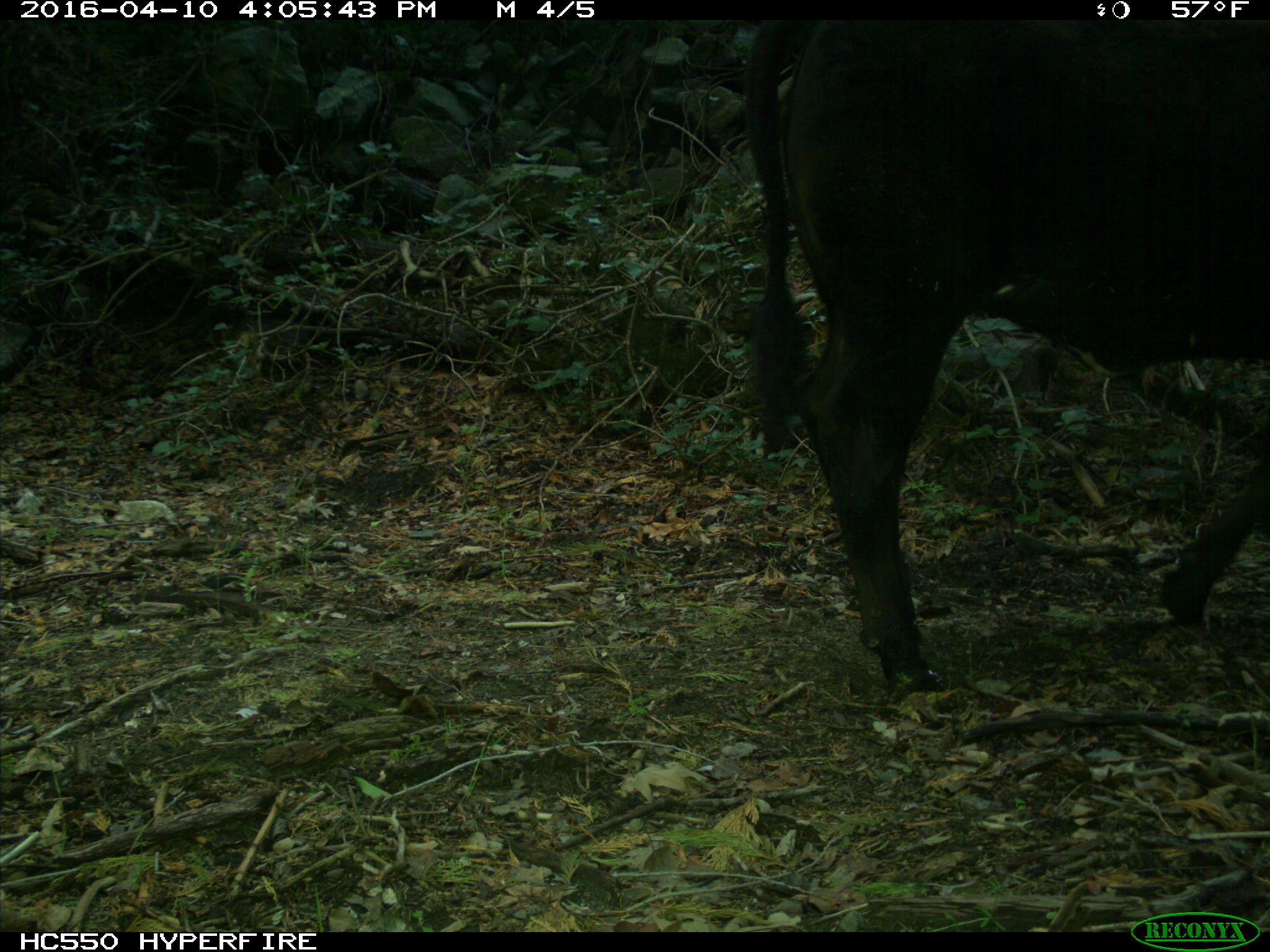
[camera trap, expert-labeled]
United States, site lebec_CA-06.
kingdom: Animalia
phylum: Chordata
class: Mammalia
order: Artiodactyla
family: Bovidae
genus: Bos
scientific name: Bos taurus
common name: domestic cow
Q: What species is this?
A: Bos taurus (domestic cow).